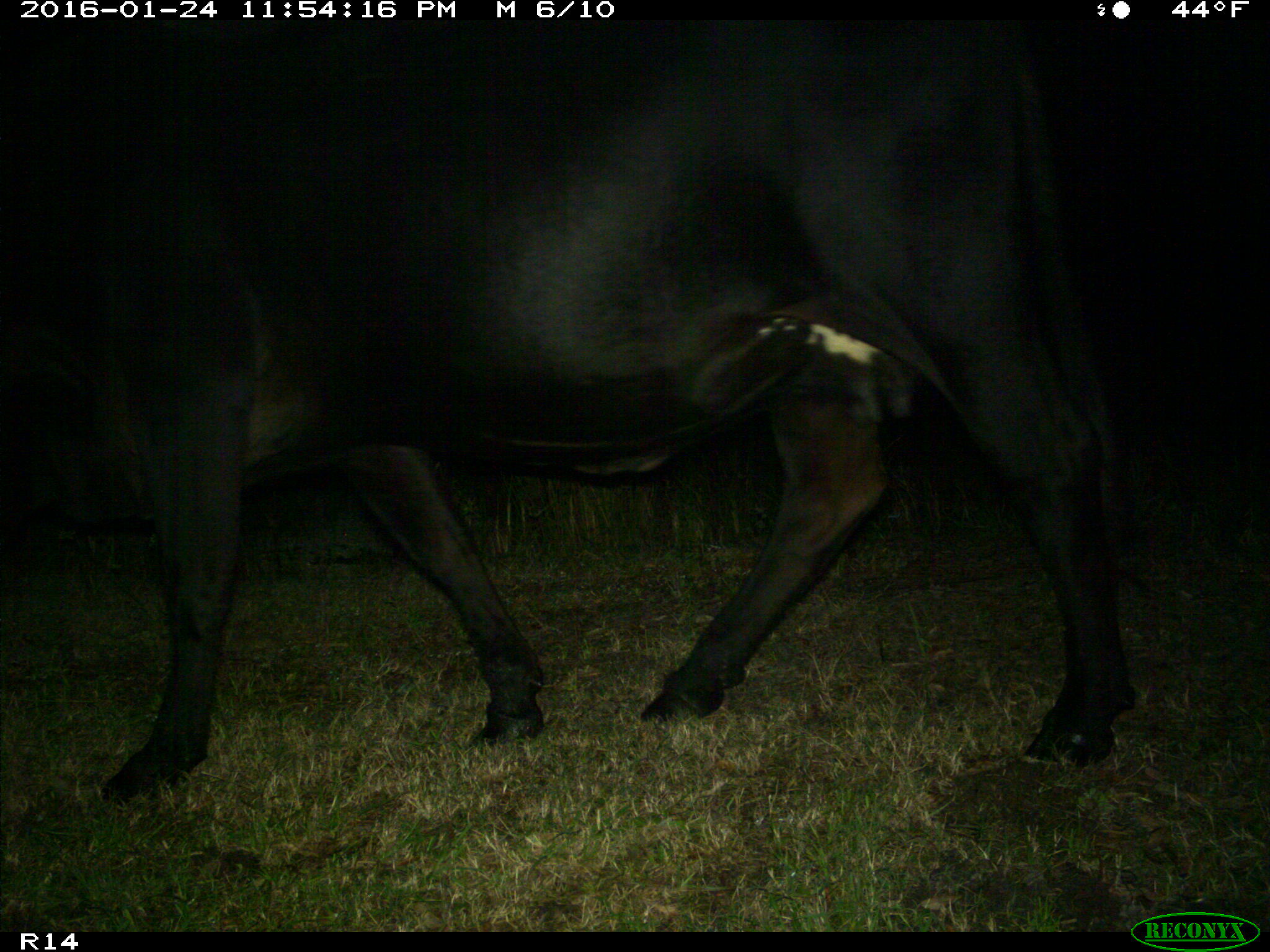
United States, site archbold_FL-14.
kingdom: Animalia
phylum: Chordata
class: Mammalia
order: Artiodactyla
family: Bovidae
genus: Bos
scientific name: Bos taurus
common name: domestic cow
Bos taurus (domestic cow).